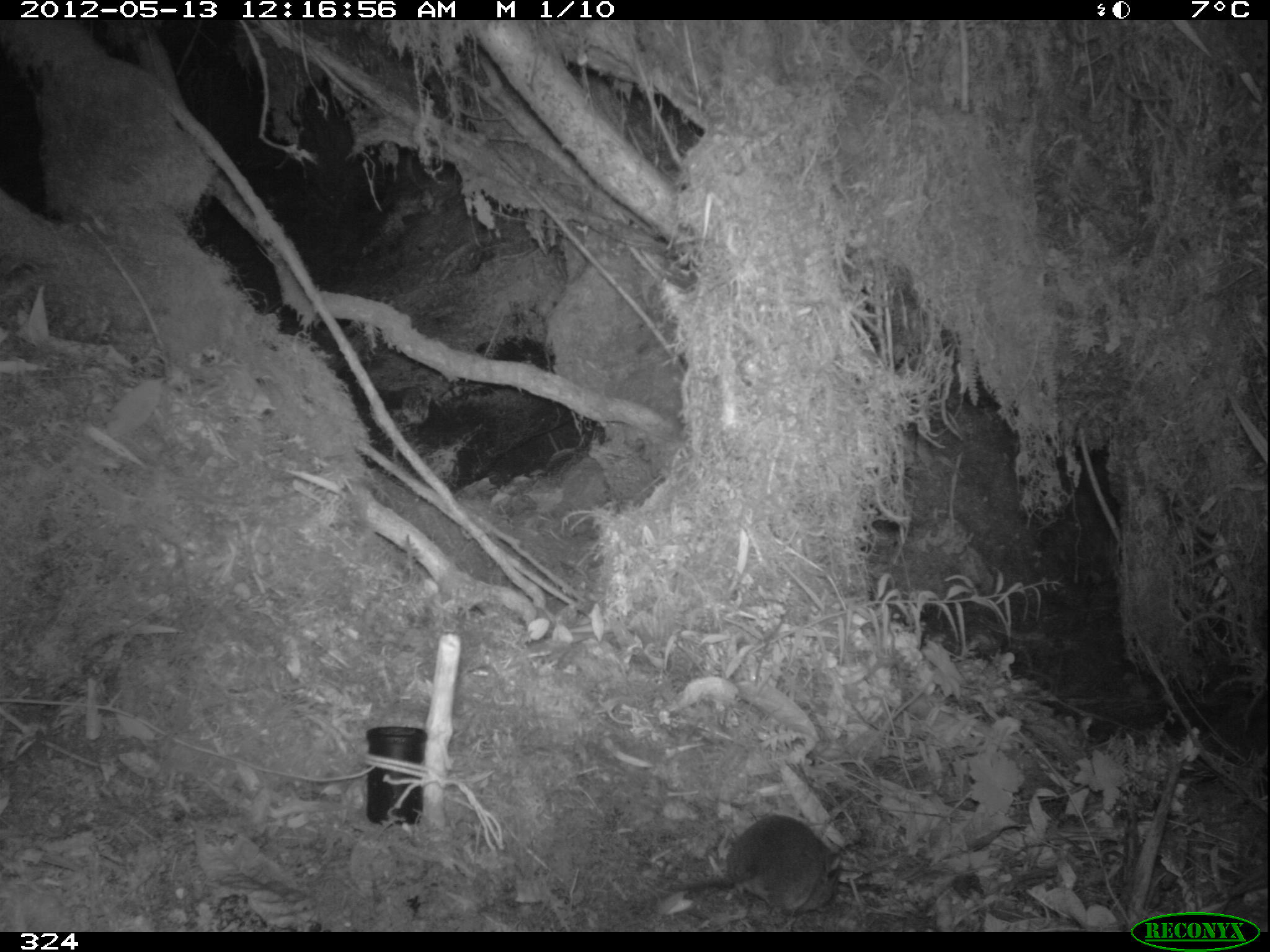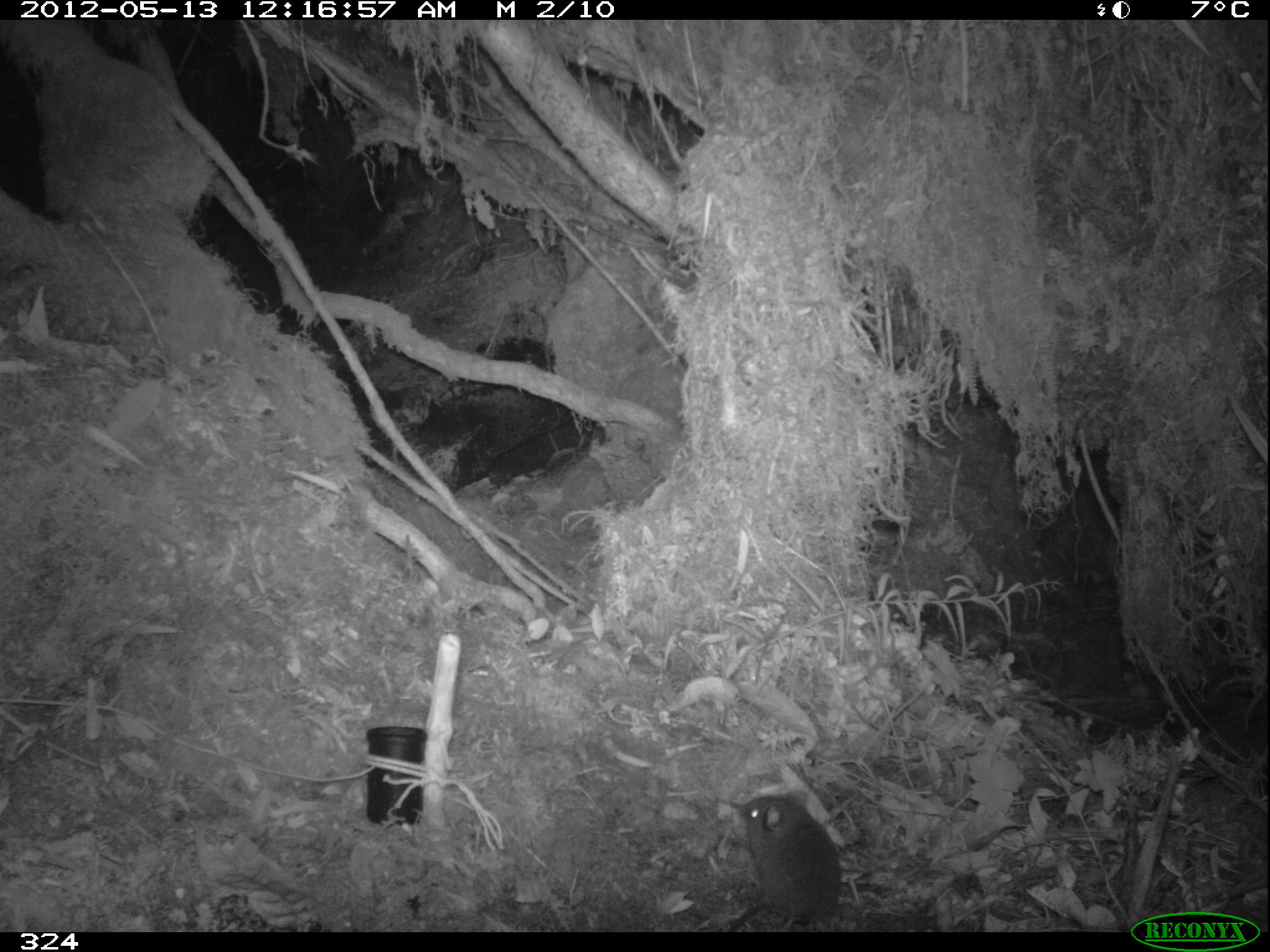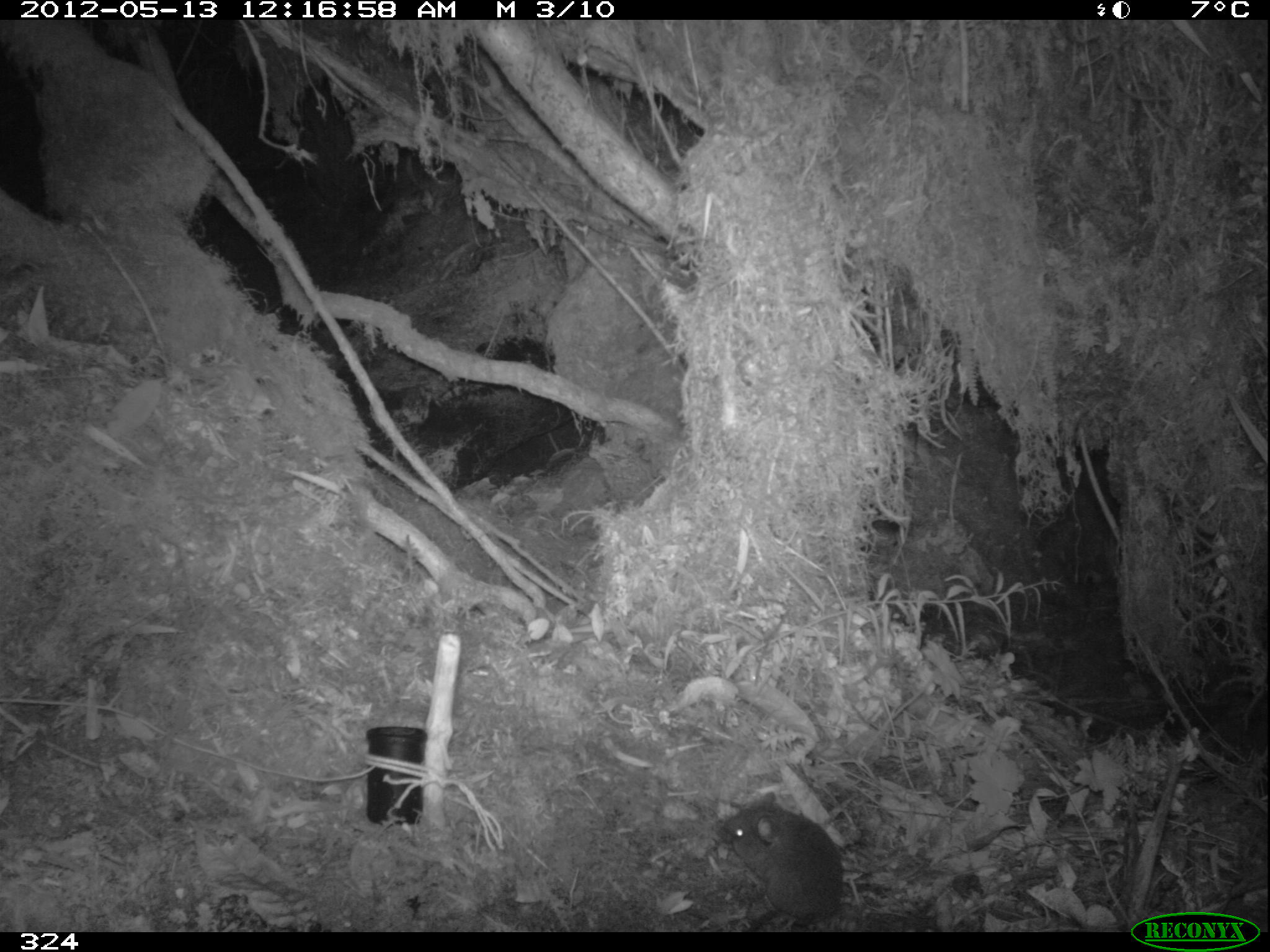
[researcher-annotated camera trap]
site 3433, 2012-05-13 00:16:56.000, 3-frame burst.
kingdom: Animalia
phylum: Chordata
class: Mammalia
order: Rodentia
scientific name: Rodentia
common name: rodents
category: unknown rodent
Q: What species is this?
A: Unknown rodent (rodents) (Rodentia).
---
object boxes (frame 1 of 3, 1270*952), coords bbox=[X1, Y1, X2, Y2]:
unknown rodent: bbox=[672, 814, 842, 913]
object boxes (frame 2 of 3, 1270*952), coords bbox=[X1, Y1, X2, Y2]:
unknown rodent: bbox=[724, 788, 841, 931]